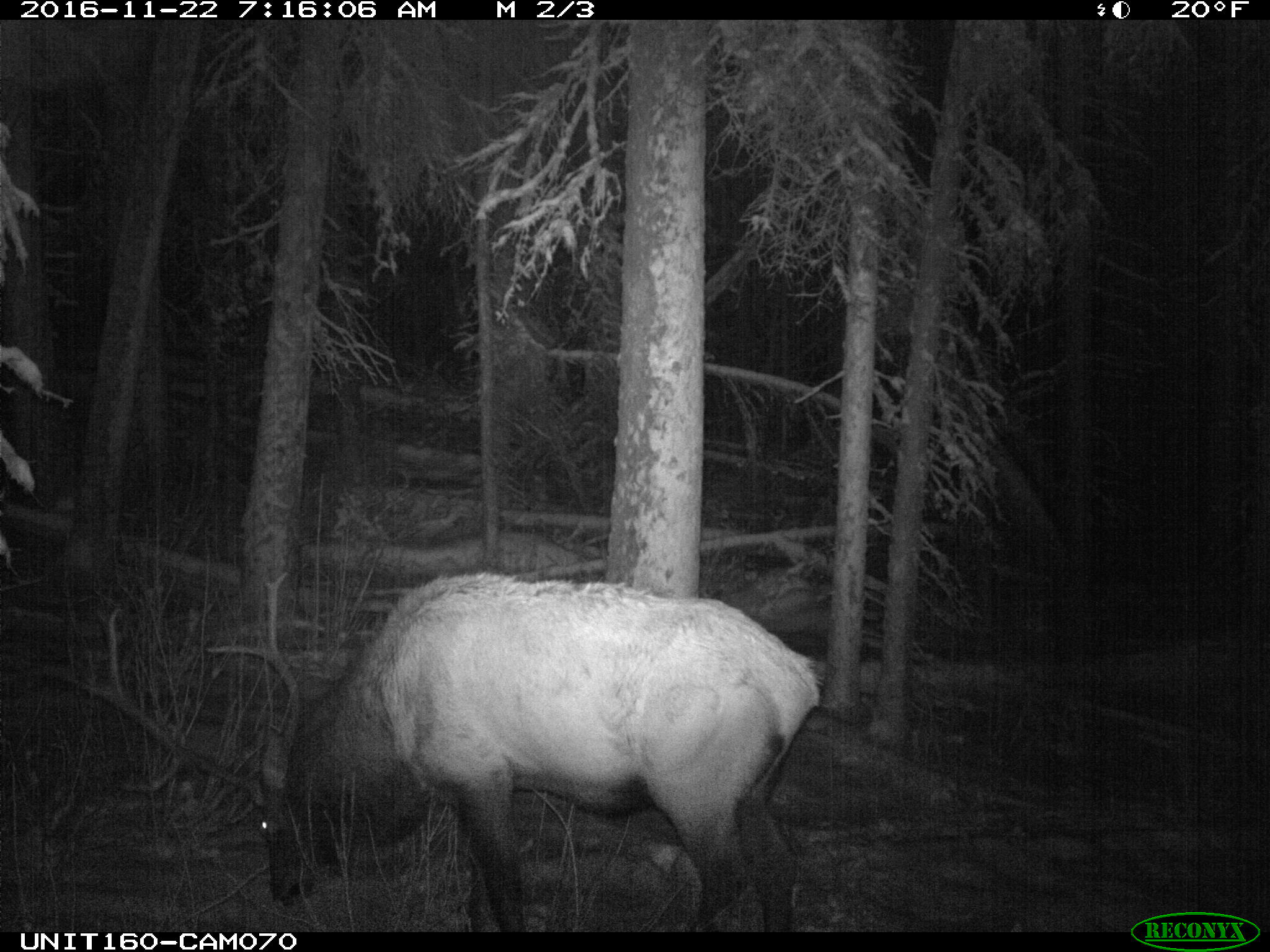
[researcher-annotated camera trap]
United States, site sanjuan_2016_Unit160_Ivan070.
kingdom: Animalia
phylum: Chordata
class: Mammalia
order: Artiodactyla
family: Cervidae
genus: Cervus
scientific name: Cervus elaphus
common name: red deer